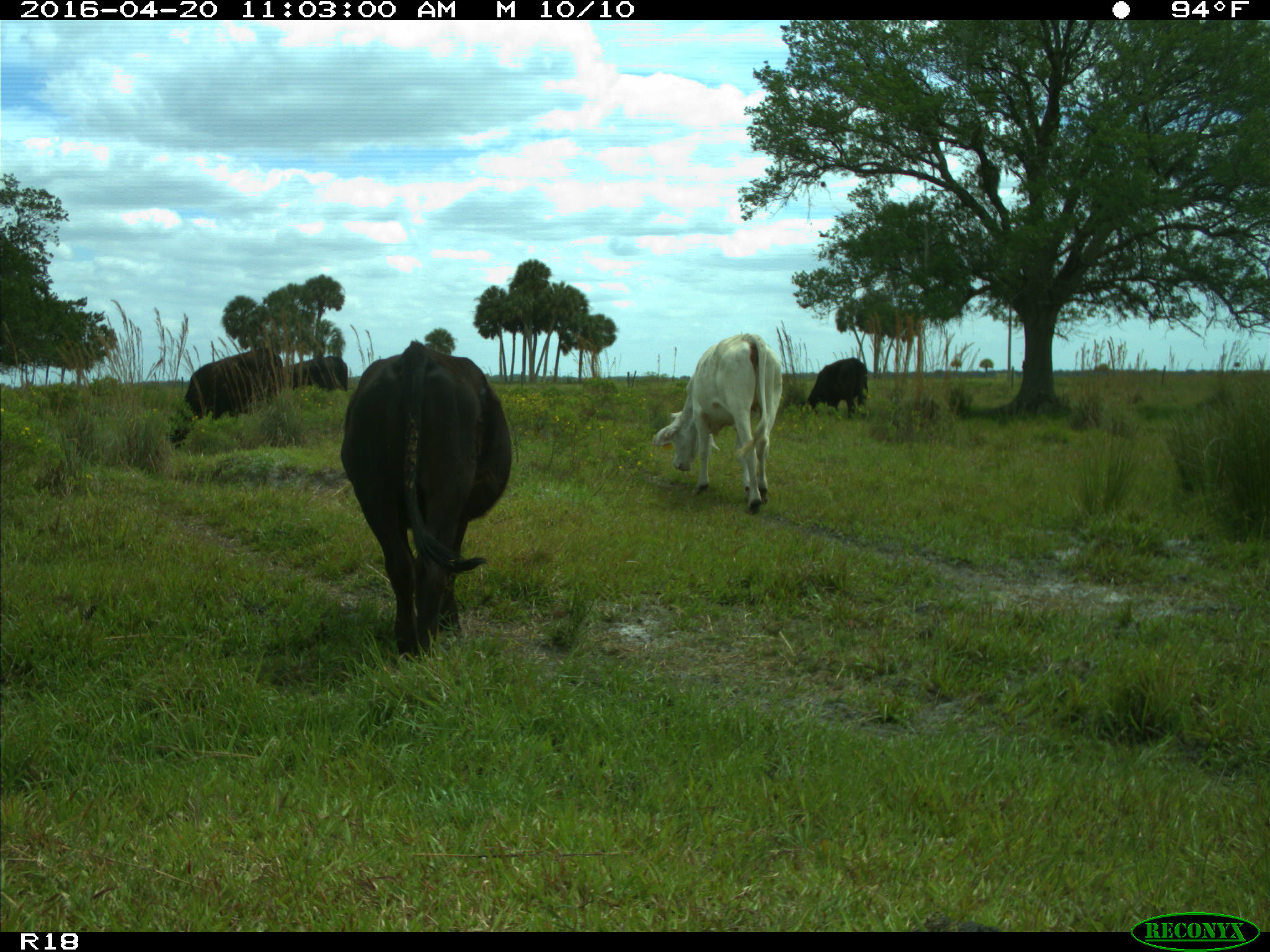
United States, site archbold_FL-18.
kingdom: Animalia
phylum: Chordata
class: Mammalia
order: Artiodactyla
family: Bovidae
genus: Bos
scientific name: Bos taurus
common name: domestic cow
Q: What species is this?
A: Bos taurus (domestic cow).